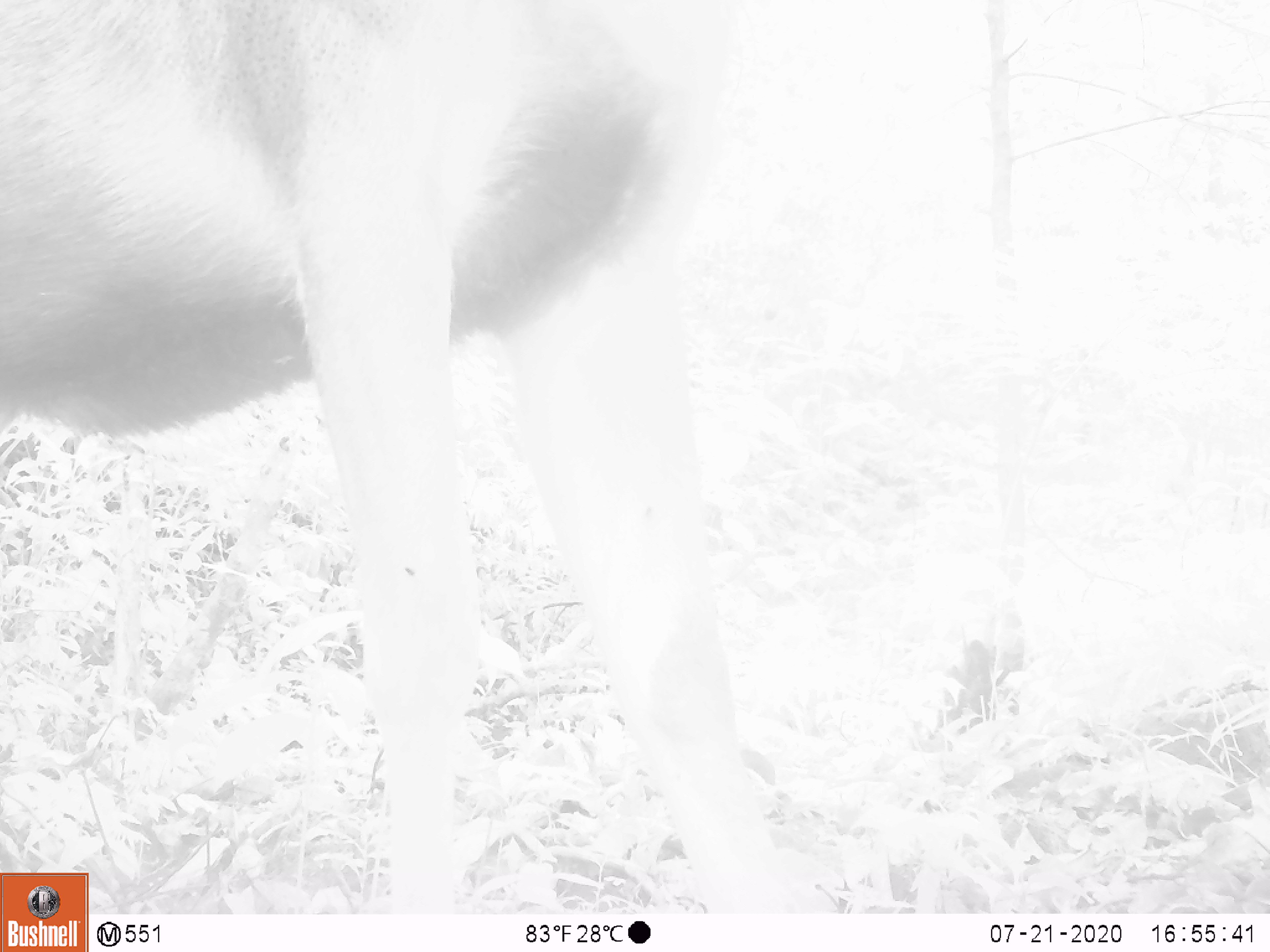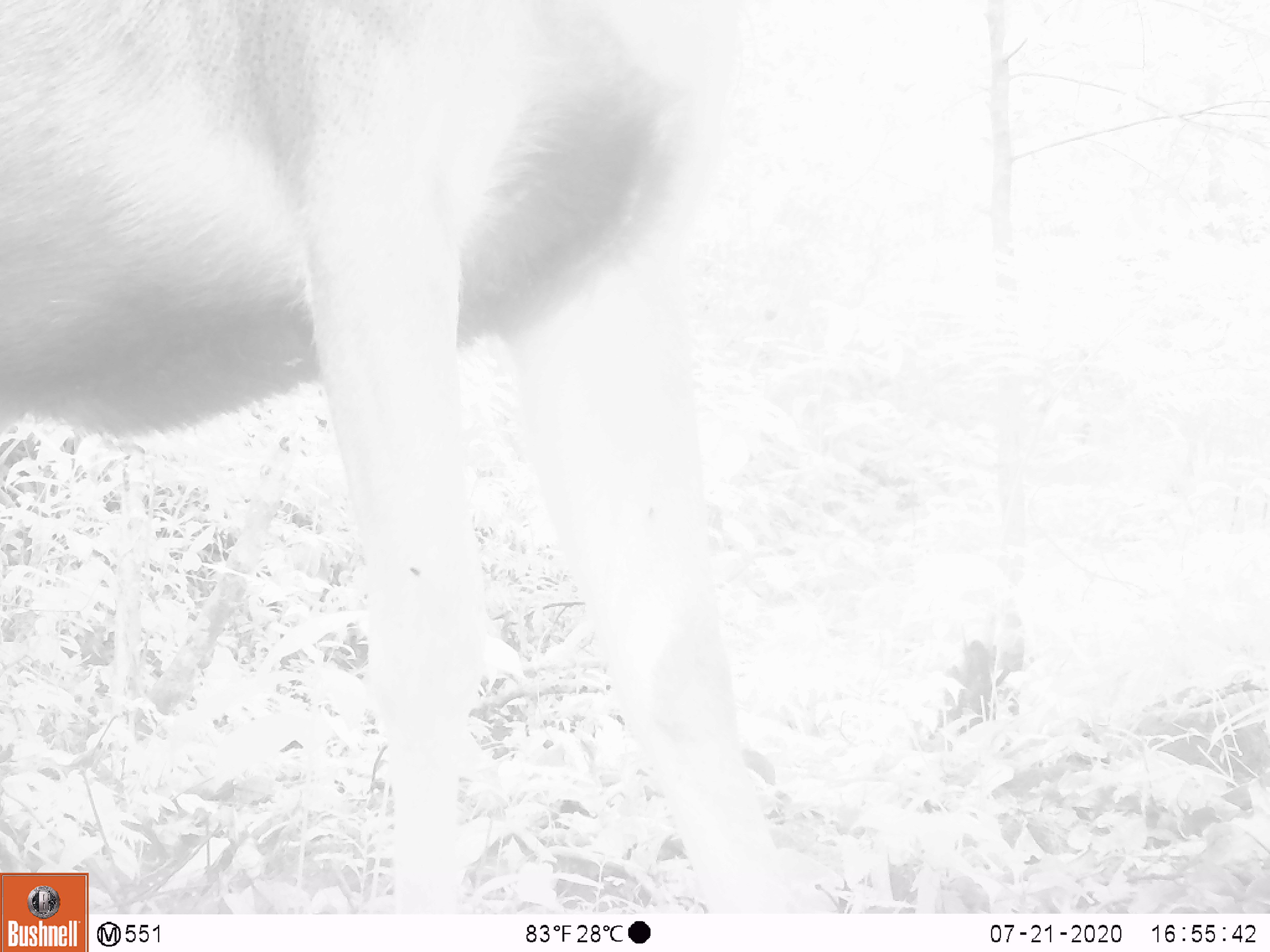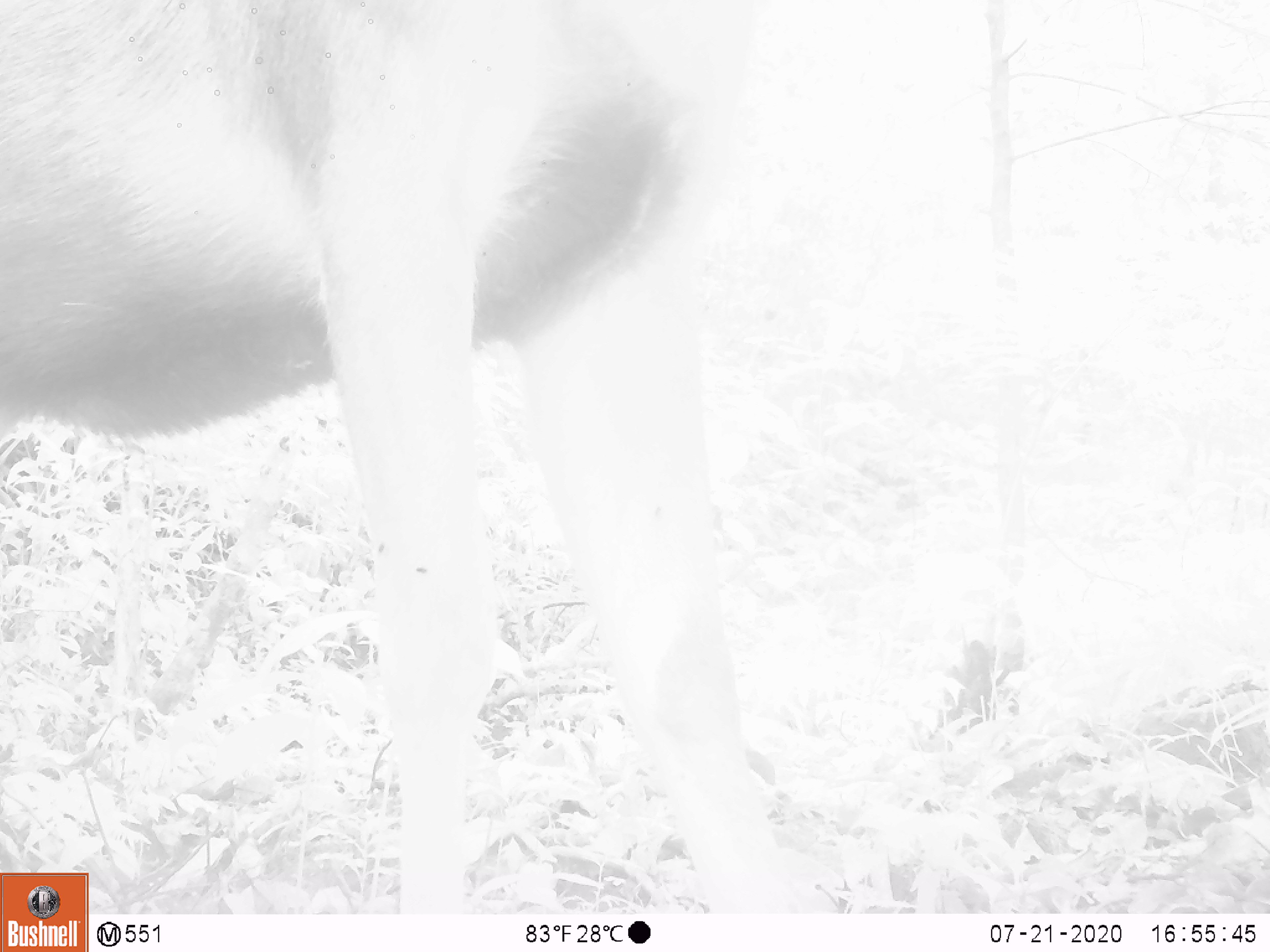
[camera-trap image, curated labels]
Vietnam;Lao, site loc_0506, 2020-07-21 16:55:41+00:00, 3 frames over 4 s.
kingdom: Animalia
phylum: Chordata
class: Mammalia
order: Artiodactyla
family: Cervidae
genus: Rusa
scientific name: Rusa unicolor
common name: sambar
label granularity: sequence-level